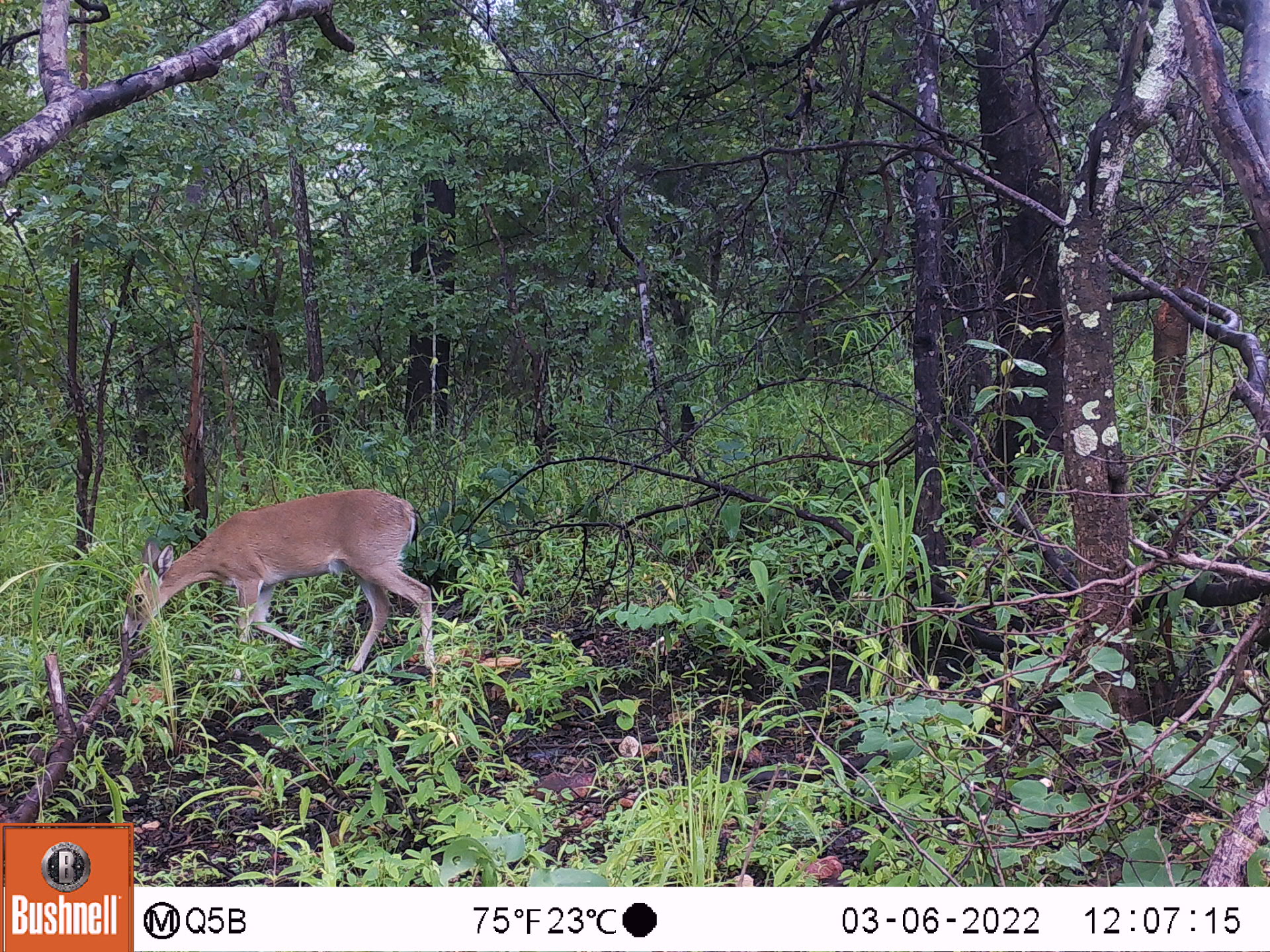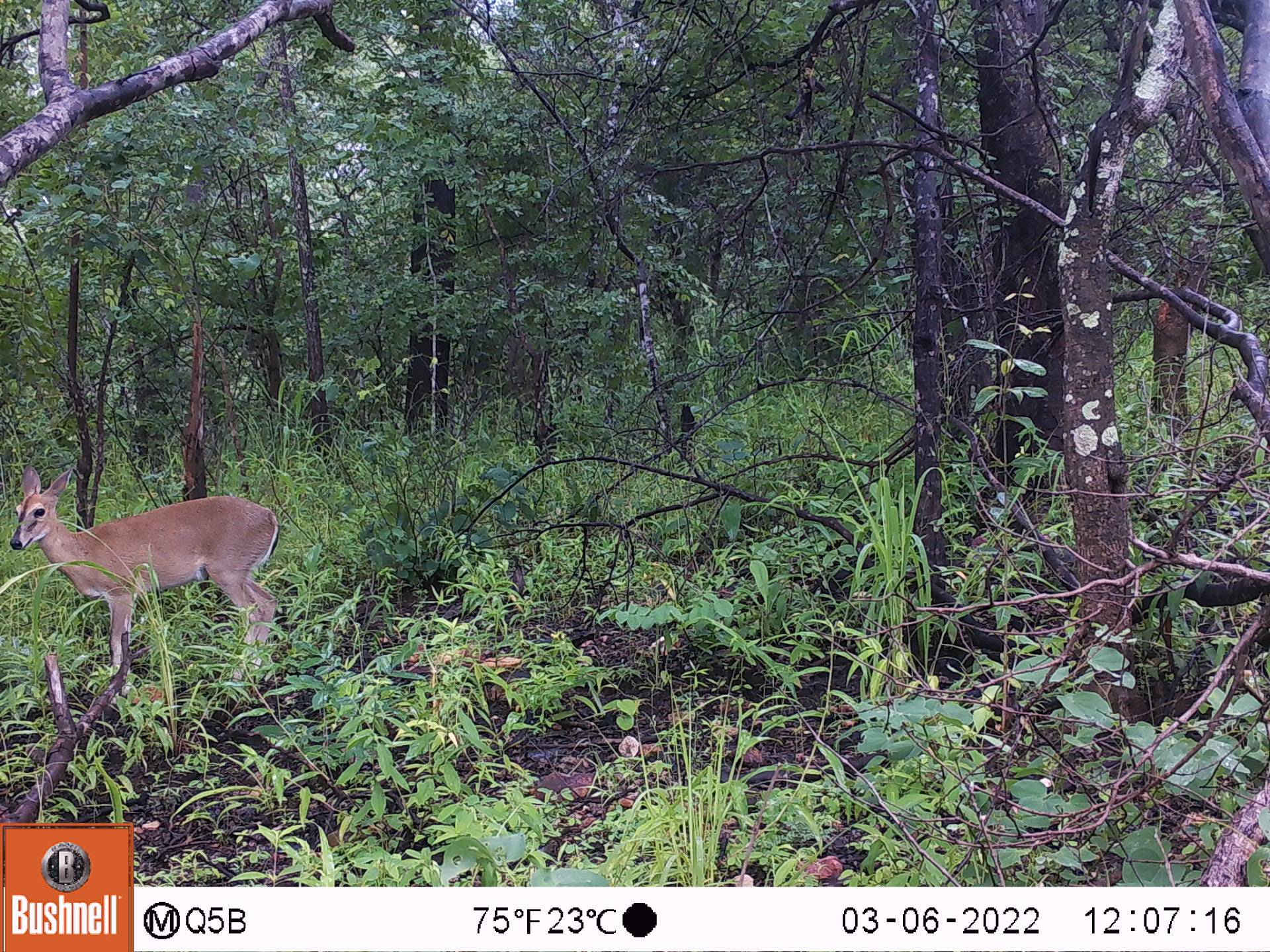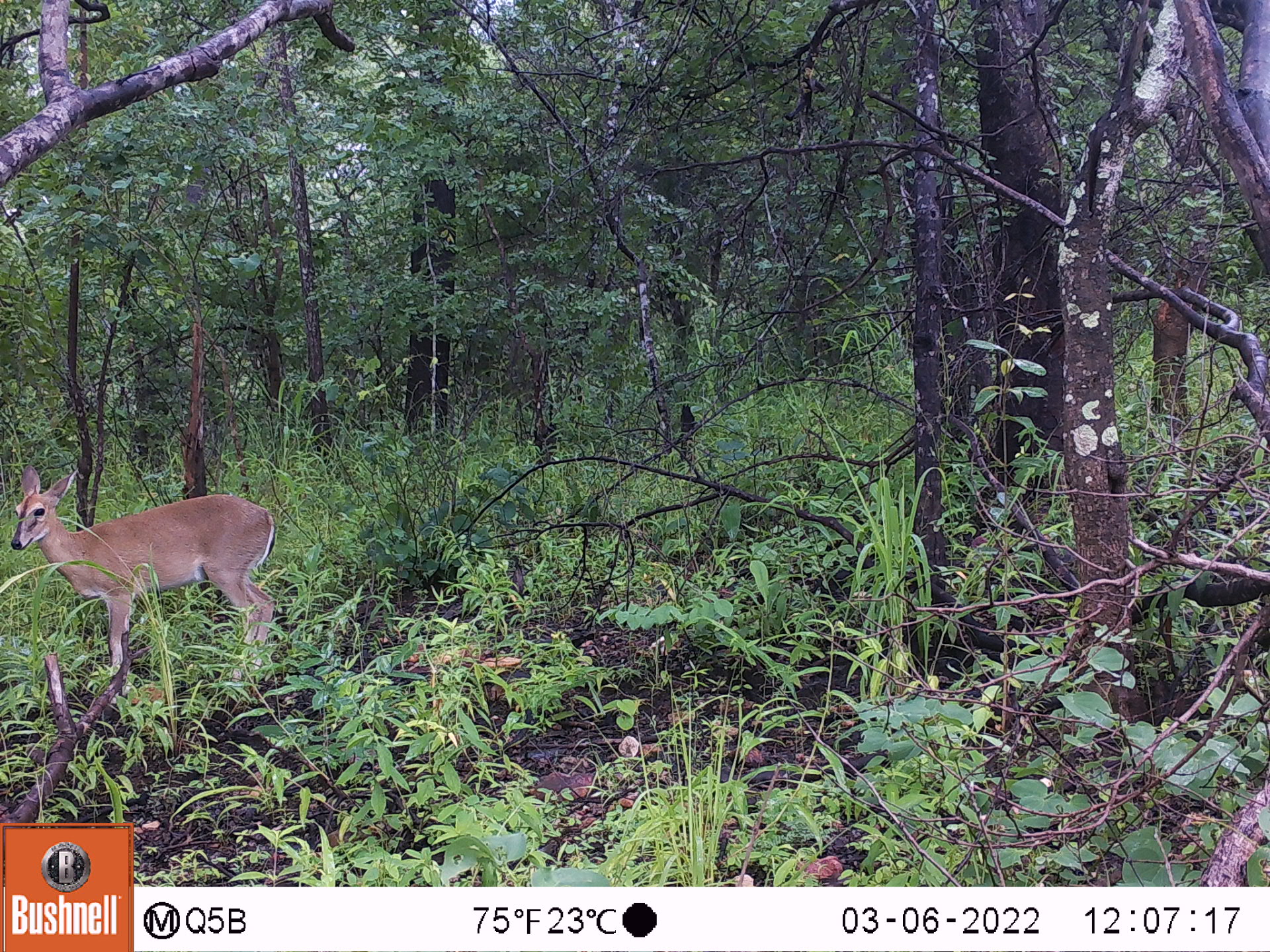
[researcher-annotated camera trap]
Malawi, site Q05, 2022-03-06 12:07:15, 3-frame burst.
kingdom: Animalia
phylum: Chordata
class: Mammalia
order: Artiodactyla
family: Bovidae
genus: Sylvicapra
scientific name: Sylvicapra grimmia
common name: common duiker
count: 1